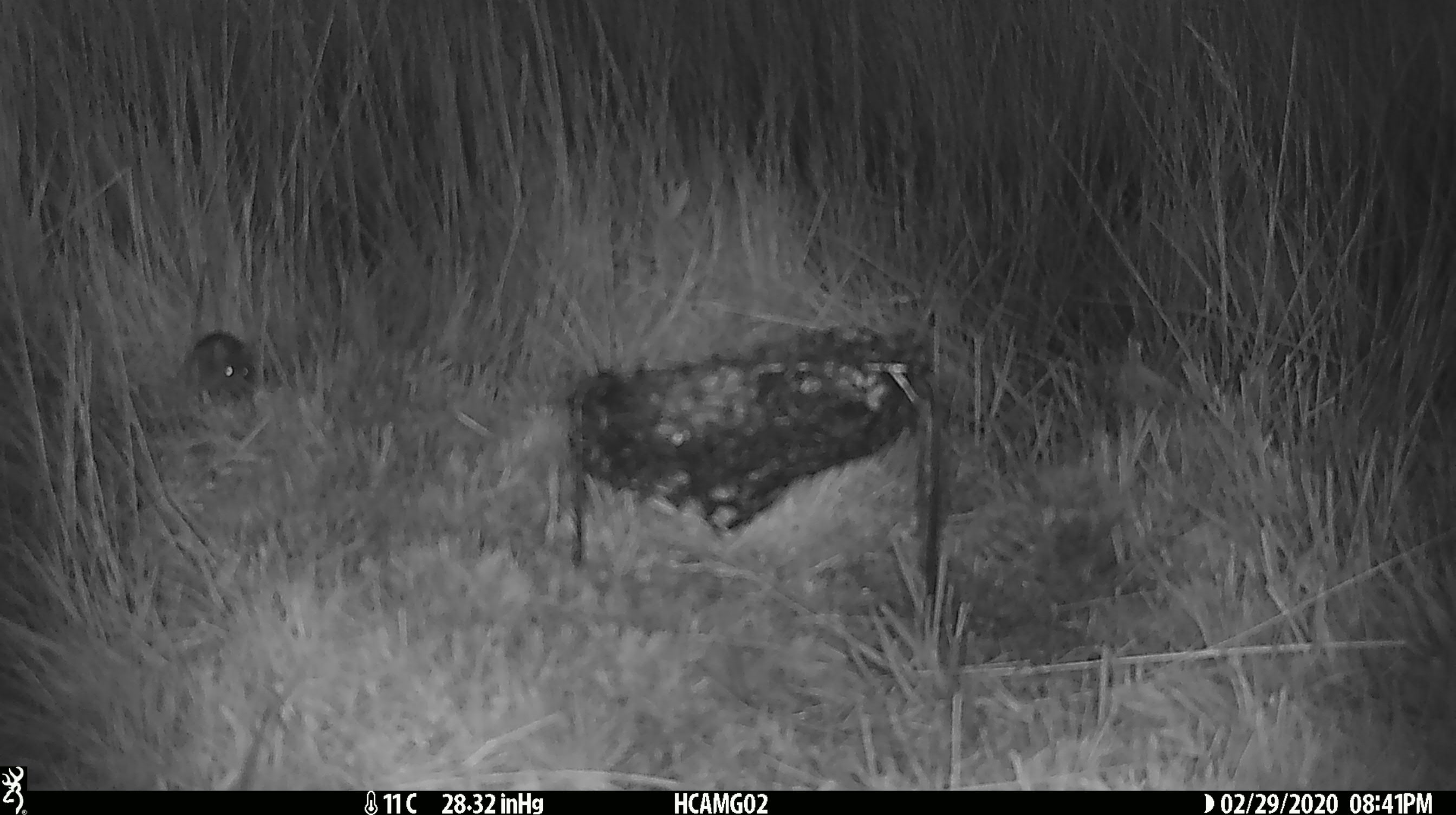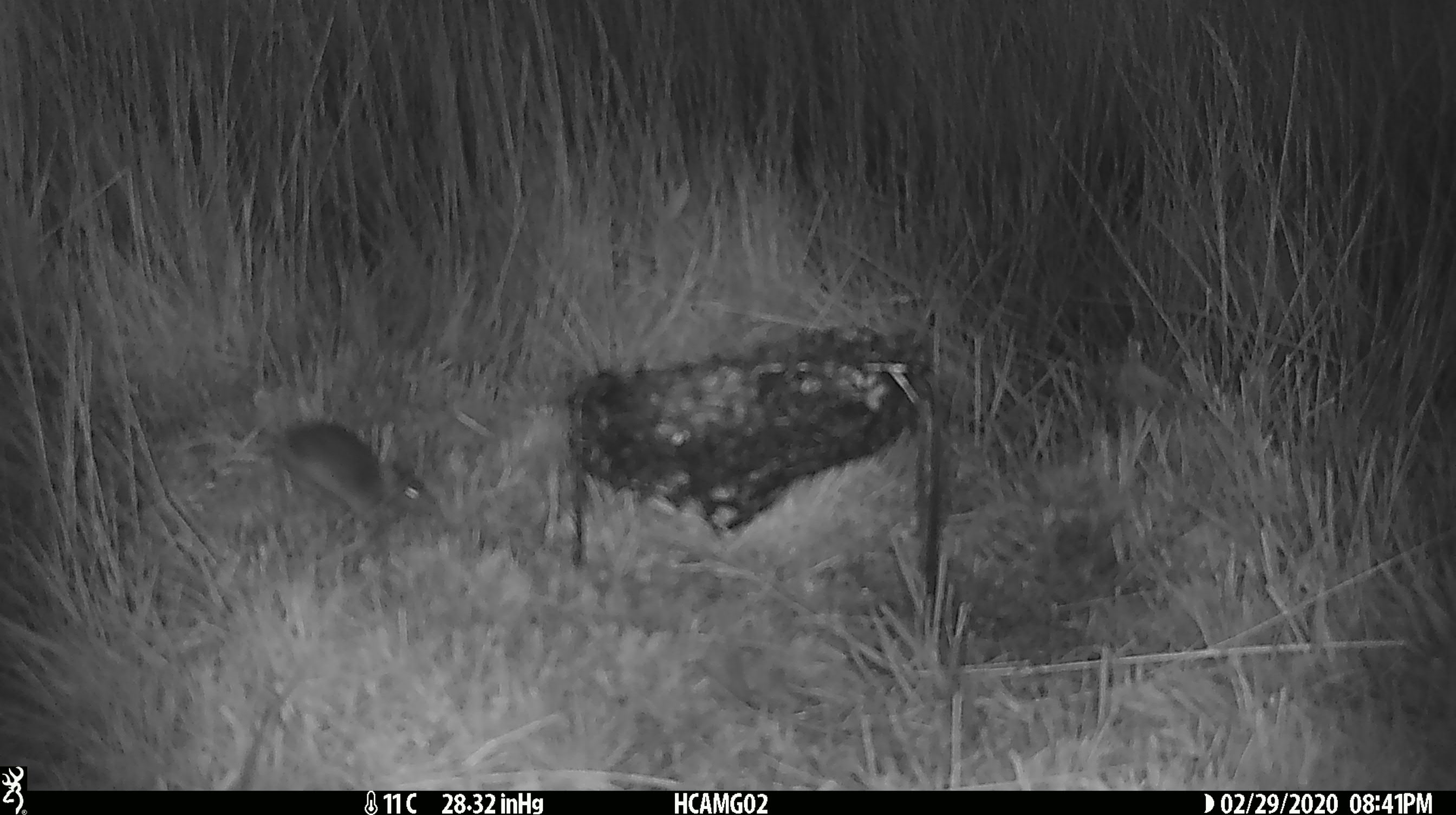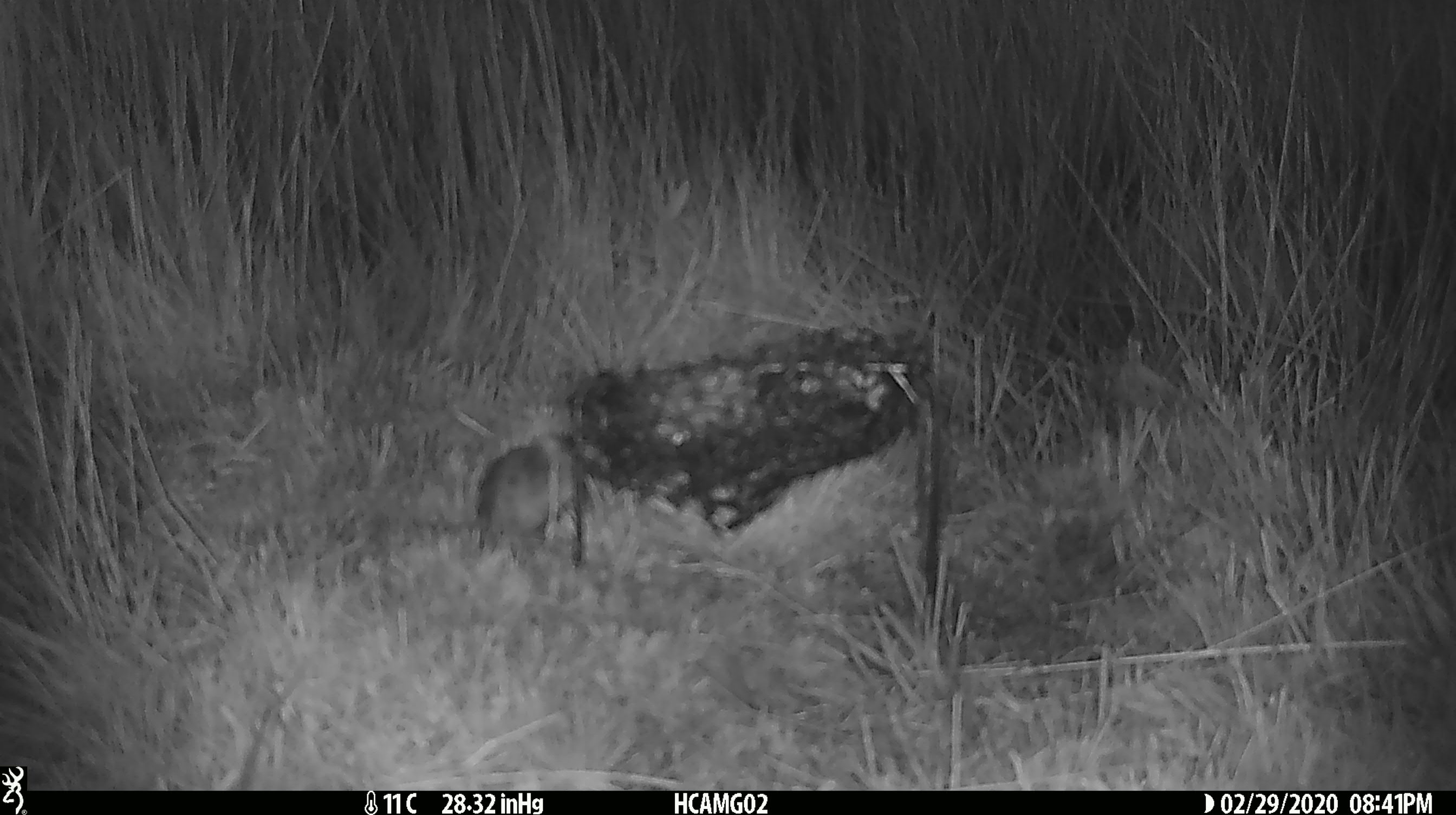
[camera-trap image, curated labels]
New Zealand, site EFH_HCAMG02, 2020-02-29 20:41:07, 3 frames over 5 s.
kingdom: Animalia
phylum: Chordata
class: Mammalia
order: Rodentia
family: Muridae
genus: Mus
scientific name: Mus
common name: mouse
Mouse (Mus).